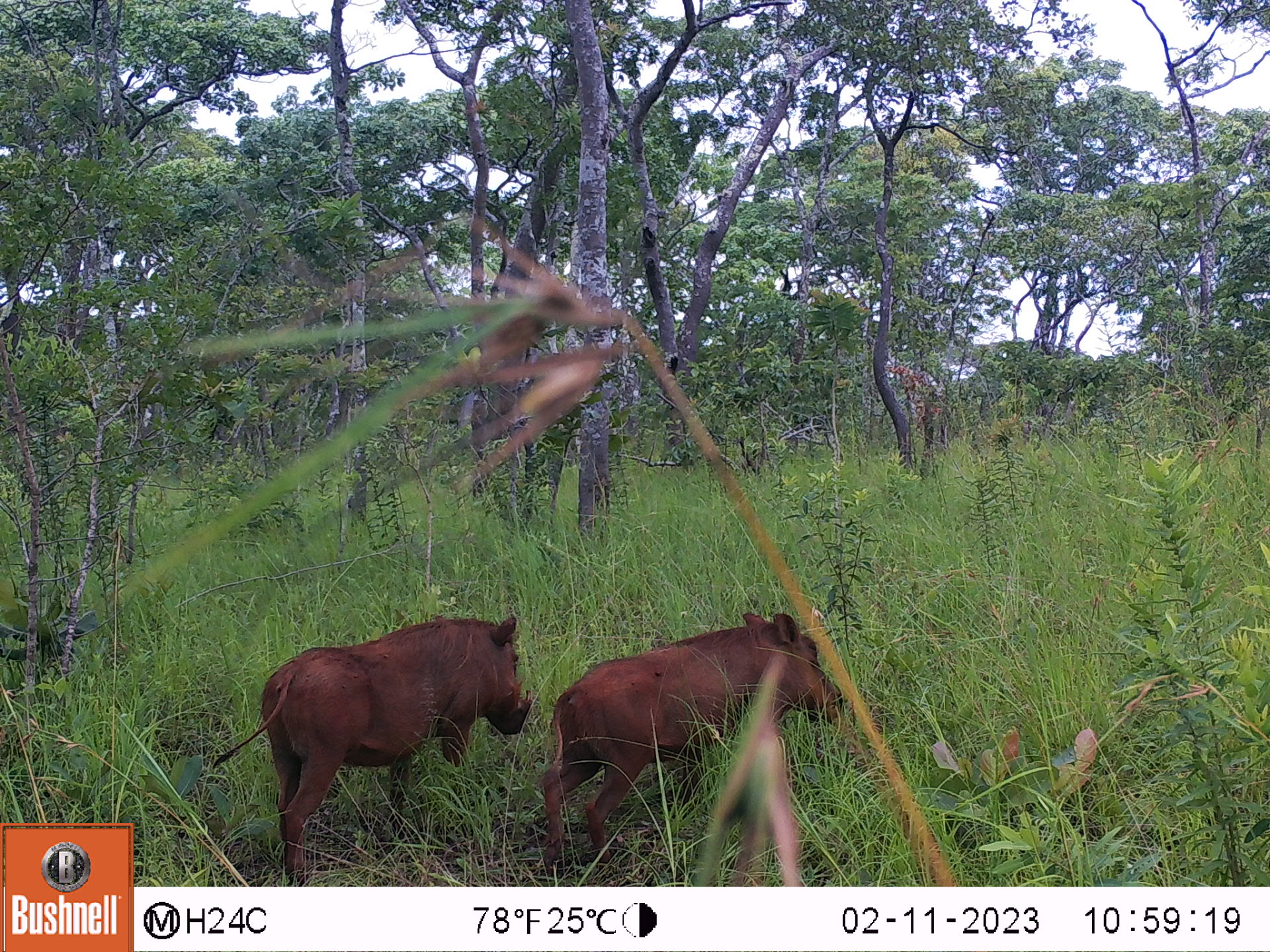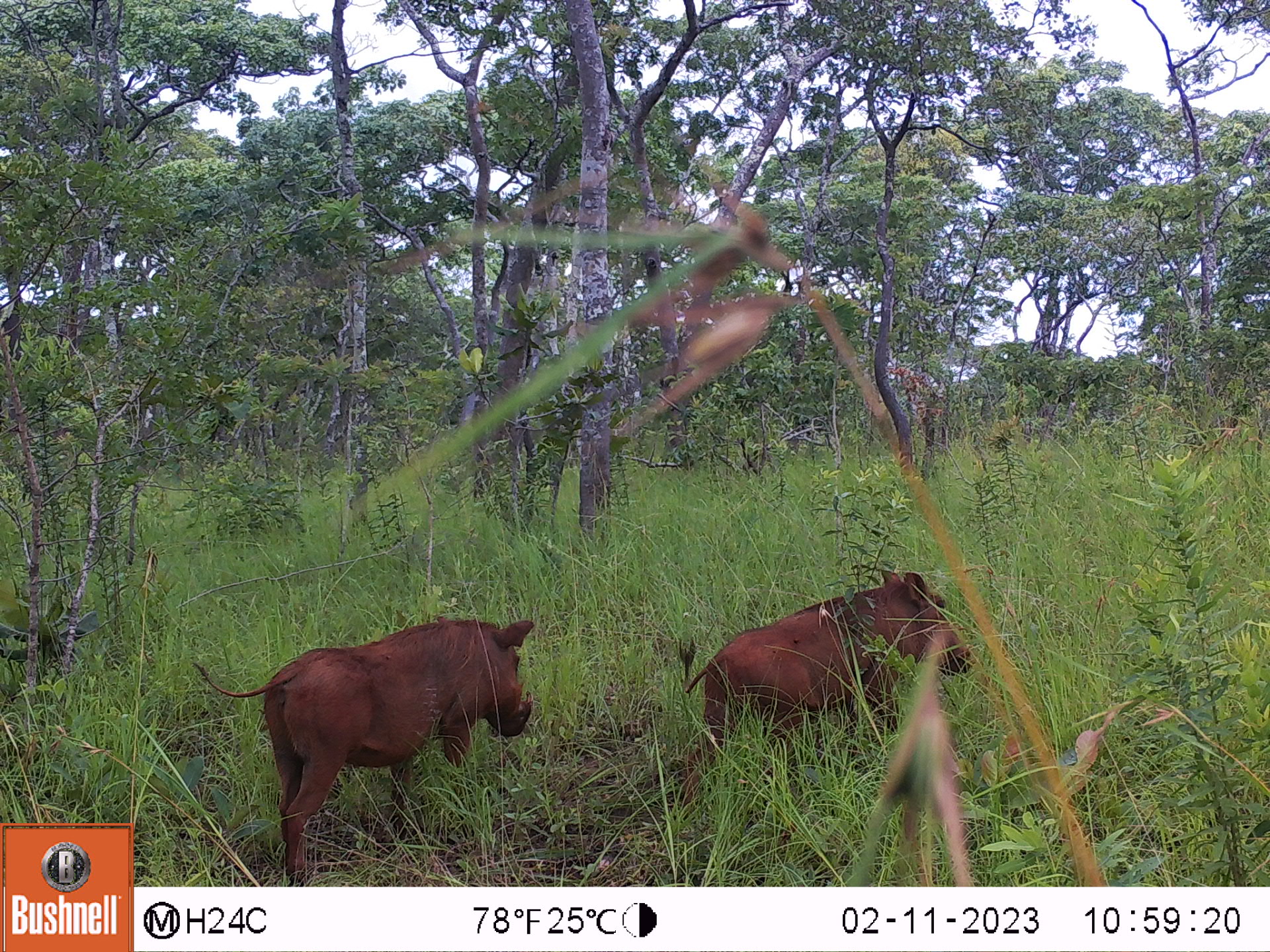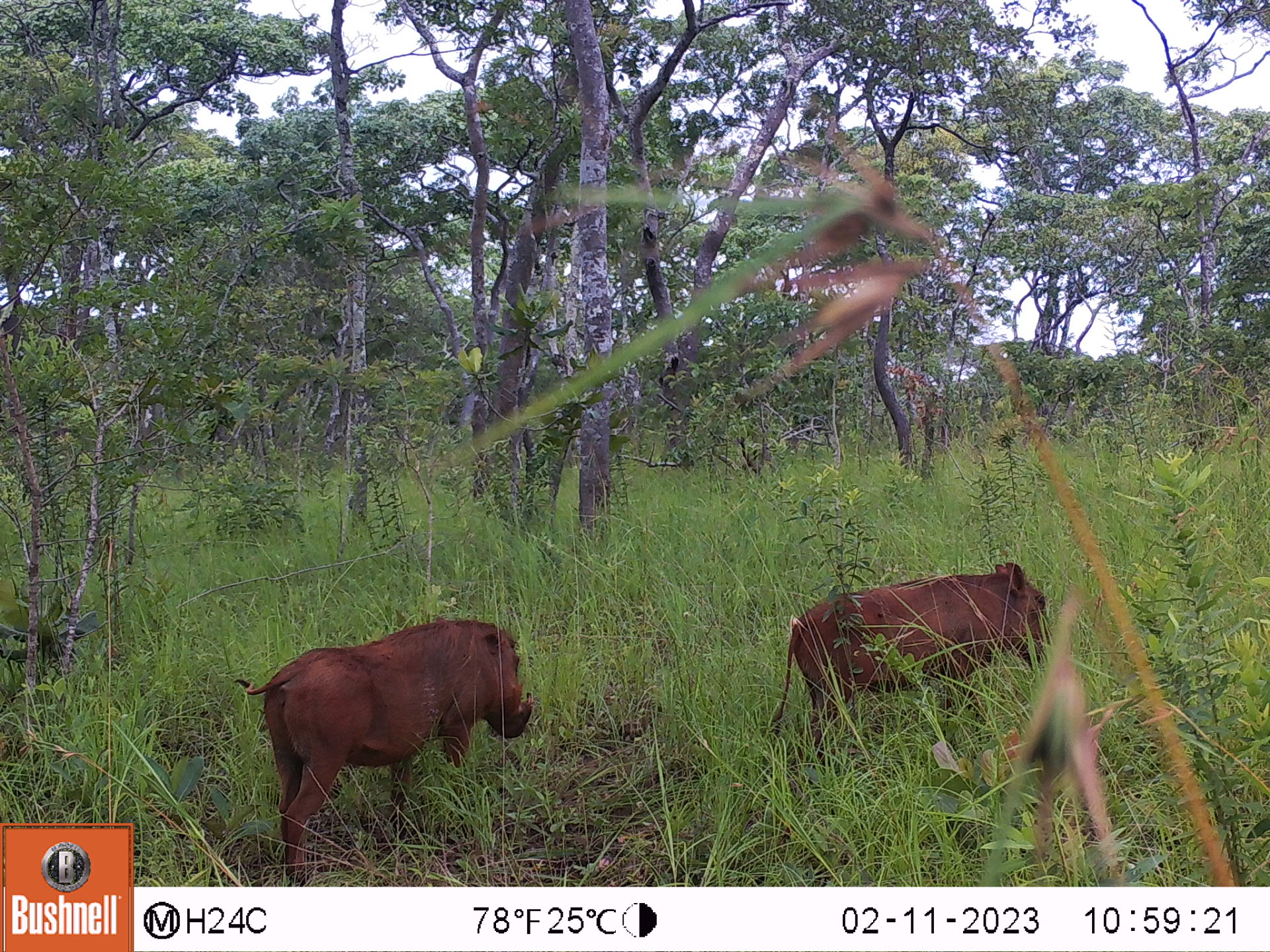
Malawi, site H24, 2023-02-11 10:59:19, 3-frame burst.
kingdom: Animalia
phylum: Chordata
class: Mammalia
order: Artiodactyla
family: Suidae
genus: Phacochoerus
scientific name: Phacochoerus africanus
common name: common warthog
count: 2